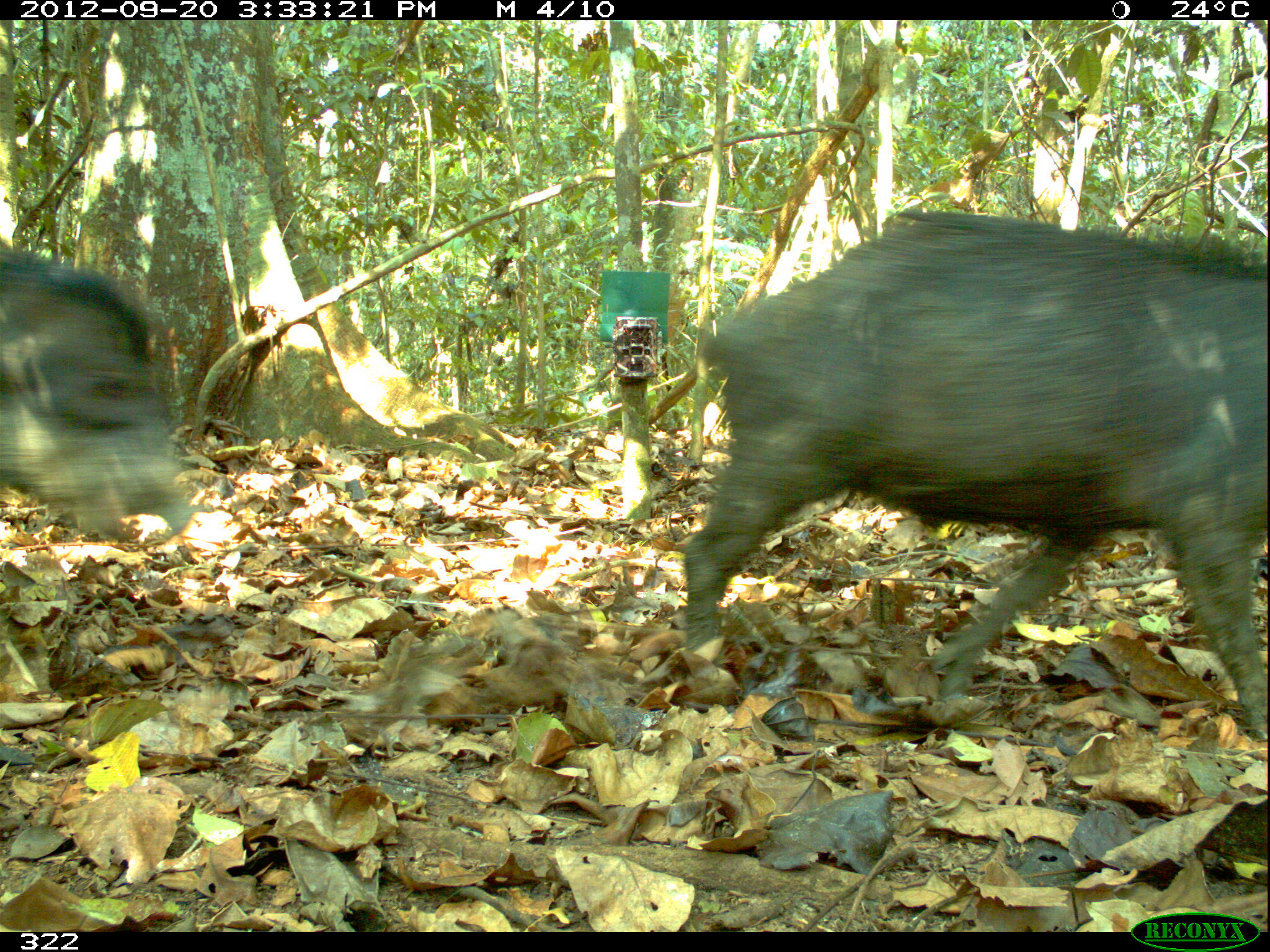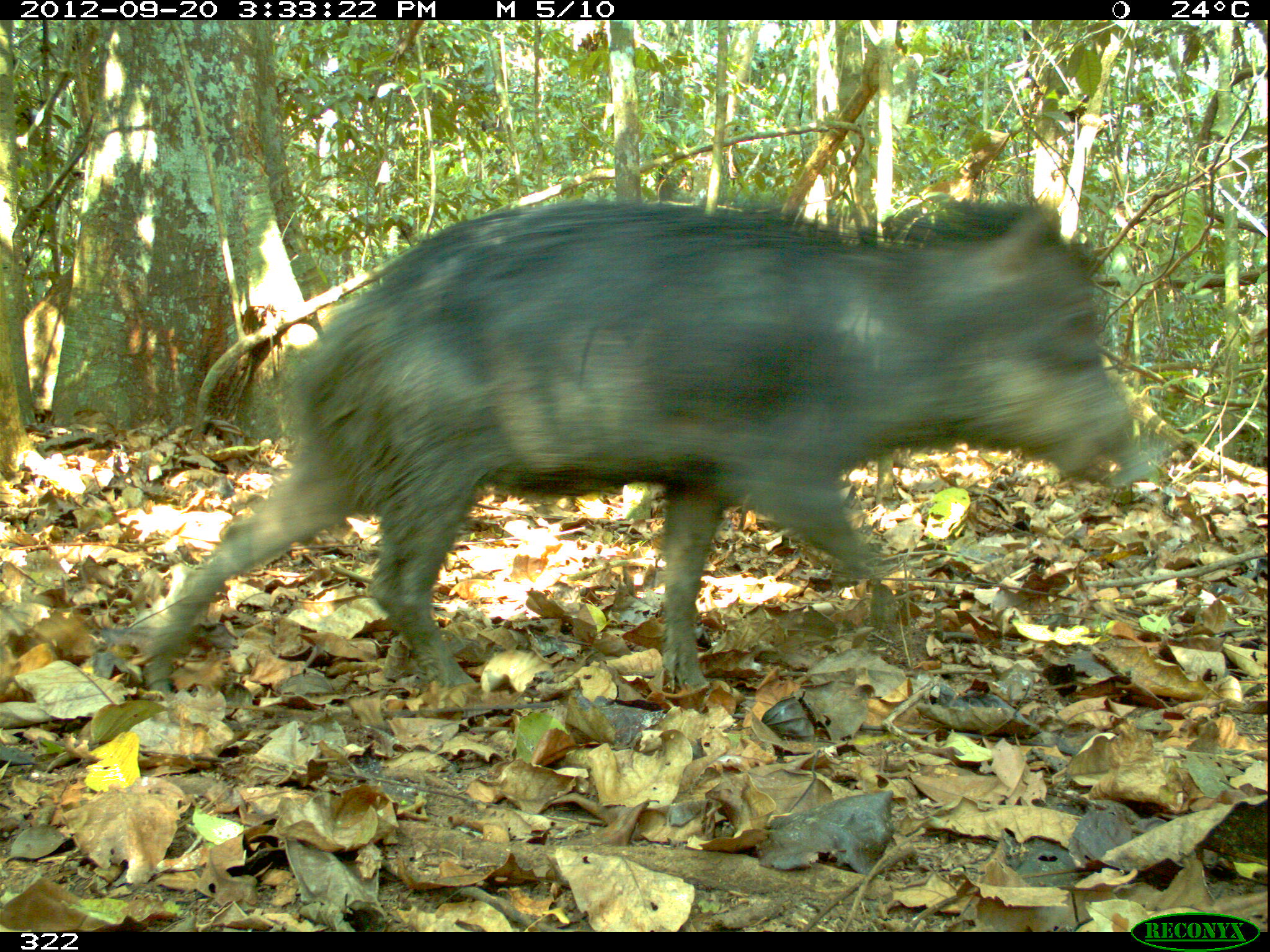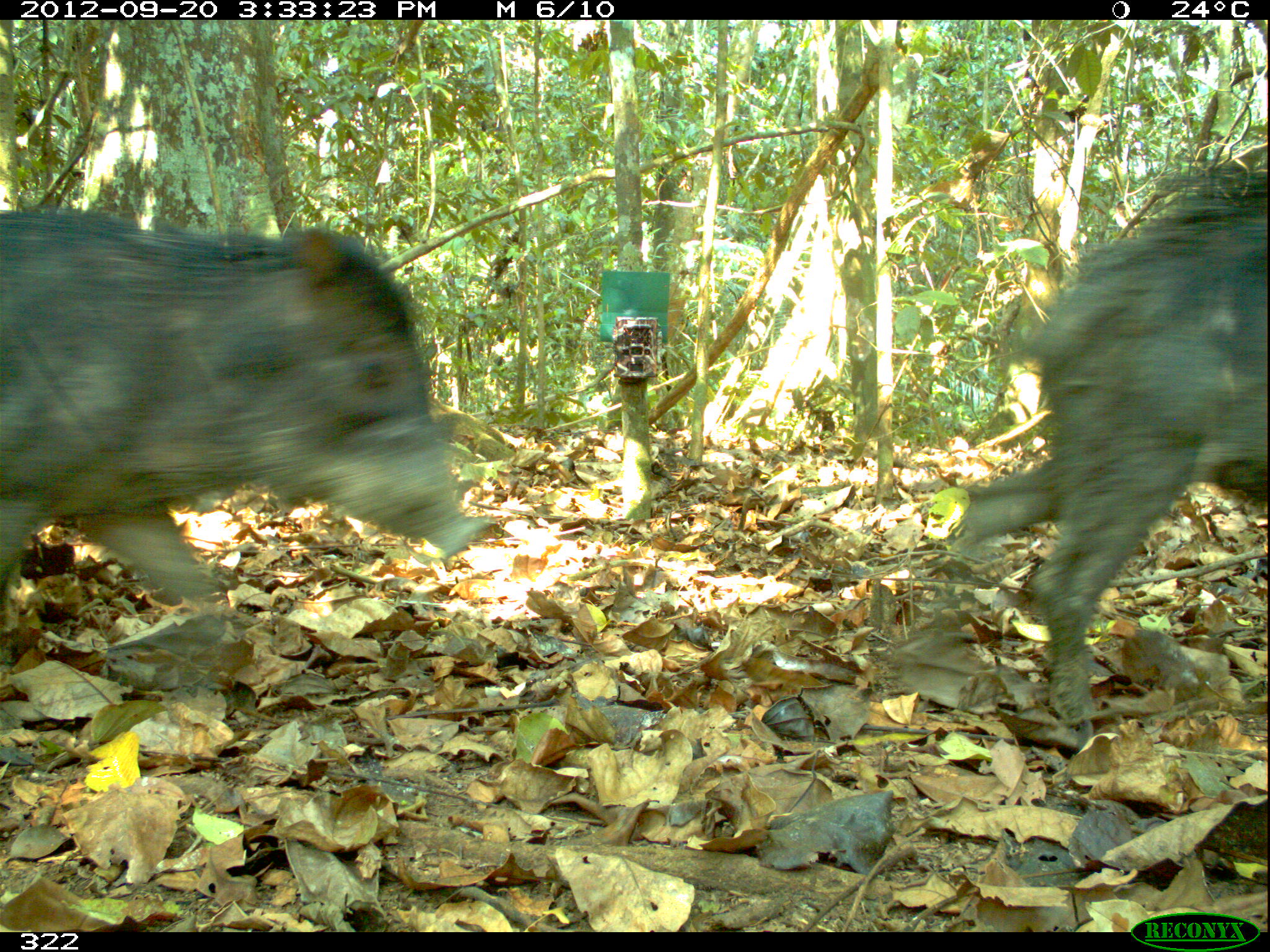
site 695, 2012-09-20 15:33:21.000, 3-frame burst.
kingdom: Animalia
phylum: Chordata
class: Mammalia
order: Artiodactyla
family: Tayassuidae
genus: Tayassu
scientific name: Tayassu pecari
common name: white-lipped peccary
Tayassu pecari (white-lipped peccary).